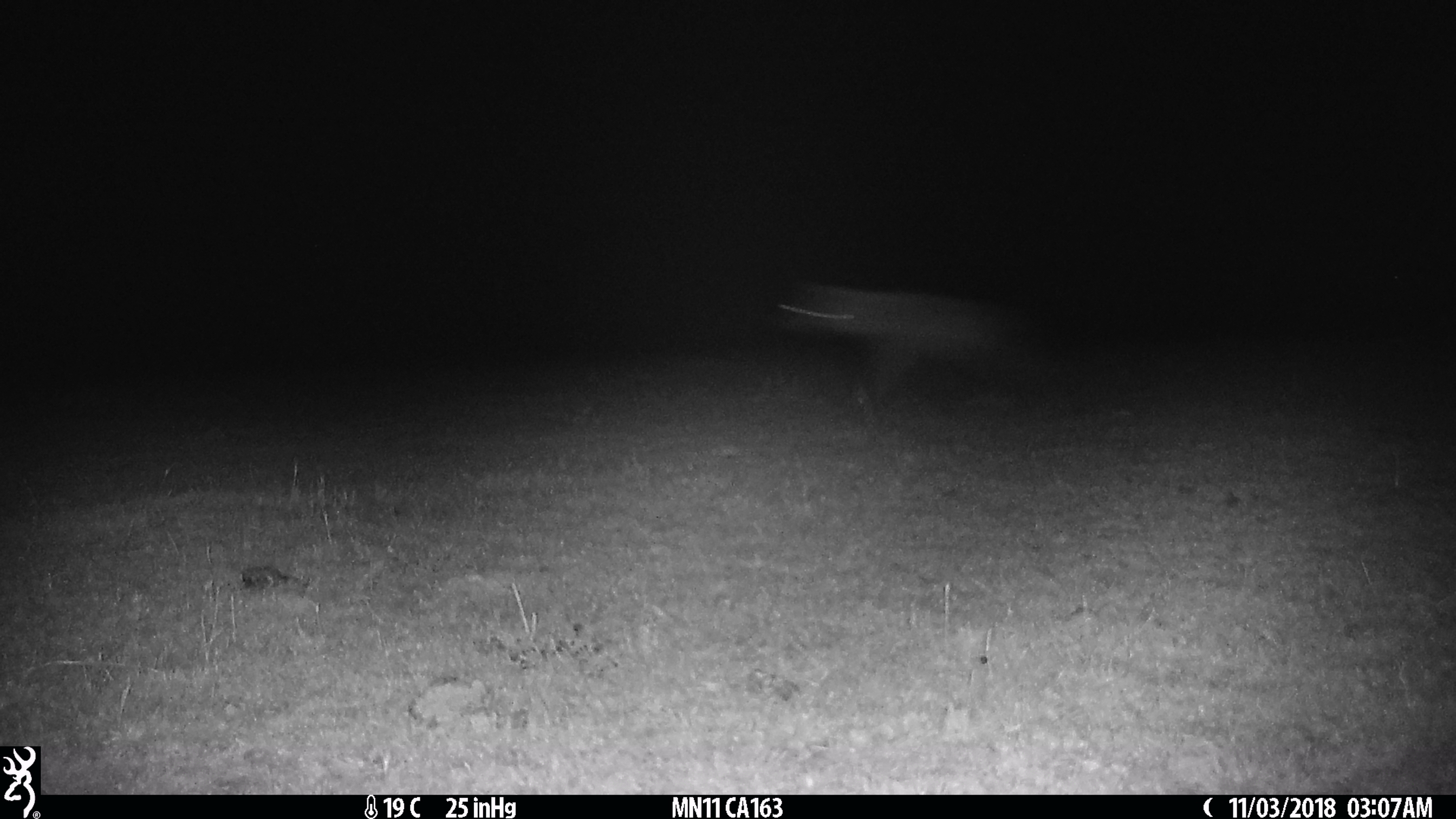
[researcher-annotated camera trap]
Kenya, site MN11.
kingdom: Animalia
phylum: Chordata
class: Mammalia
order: Carnivora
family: Hyaenidae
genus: Crocuta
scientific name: Crocuta crocuta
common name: spotted hyena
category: hyena spotted